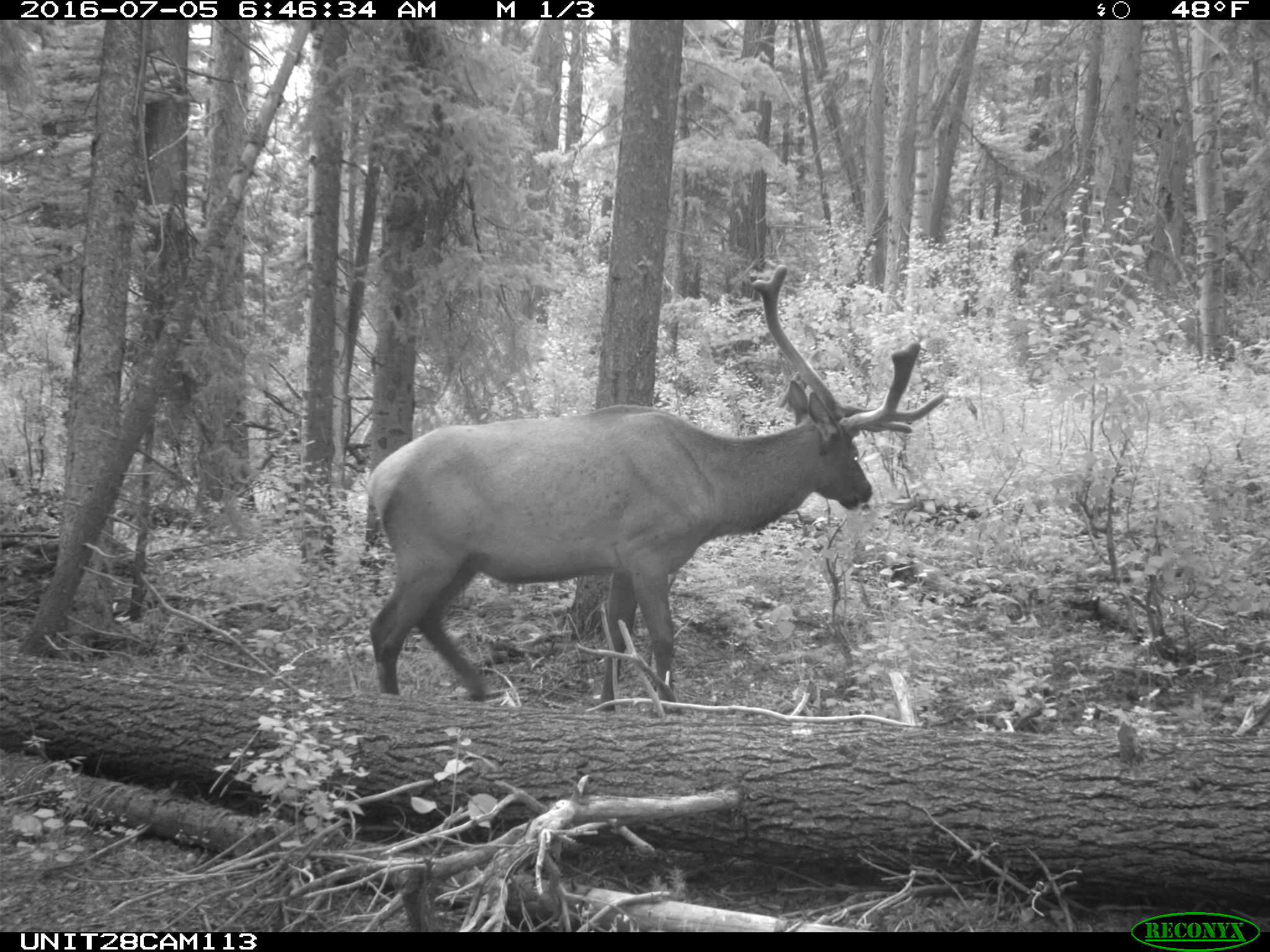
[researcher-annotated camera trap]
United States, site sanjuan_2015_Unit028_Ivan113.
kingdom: Animalia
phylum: Chordata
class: Mammalia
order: Artiodactyla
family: Cervidae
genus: Cervus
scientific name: Cervus elaphus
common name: red deer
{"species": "Cervus elaphus (red deer)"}